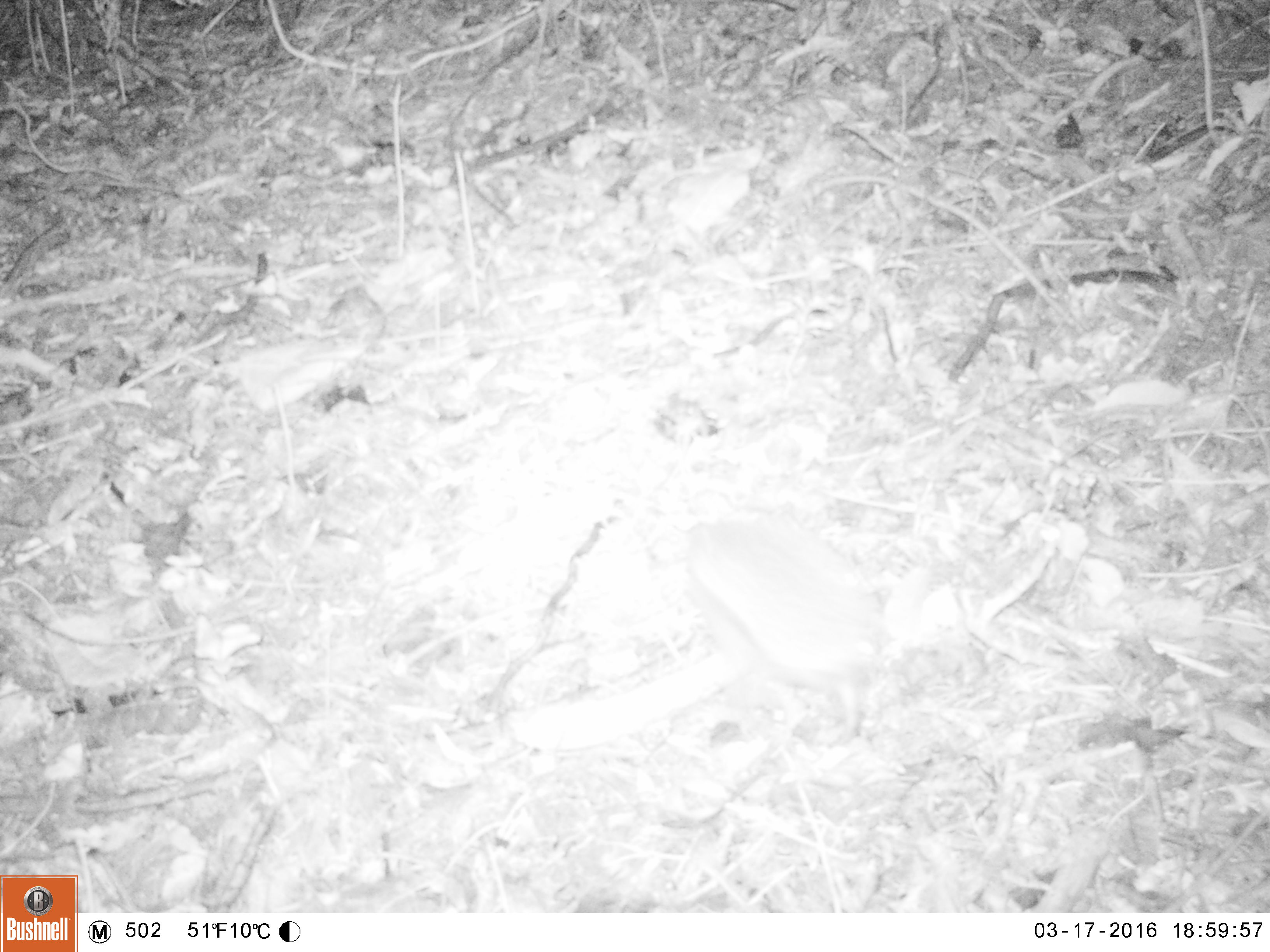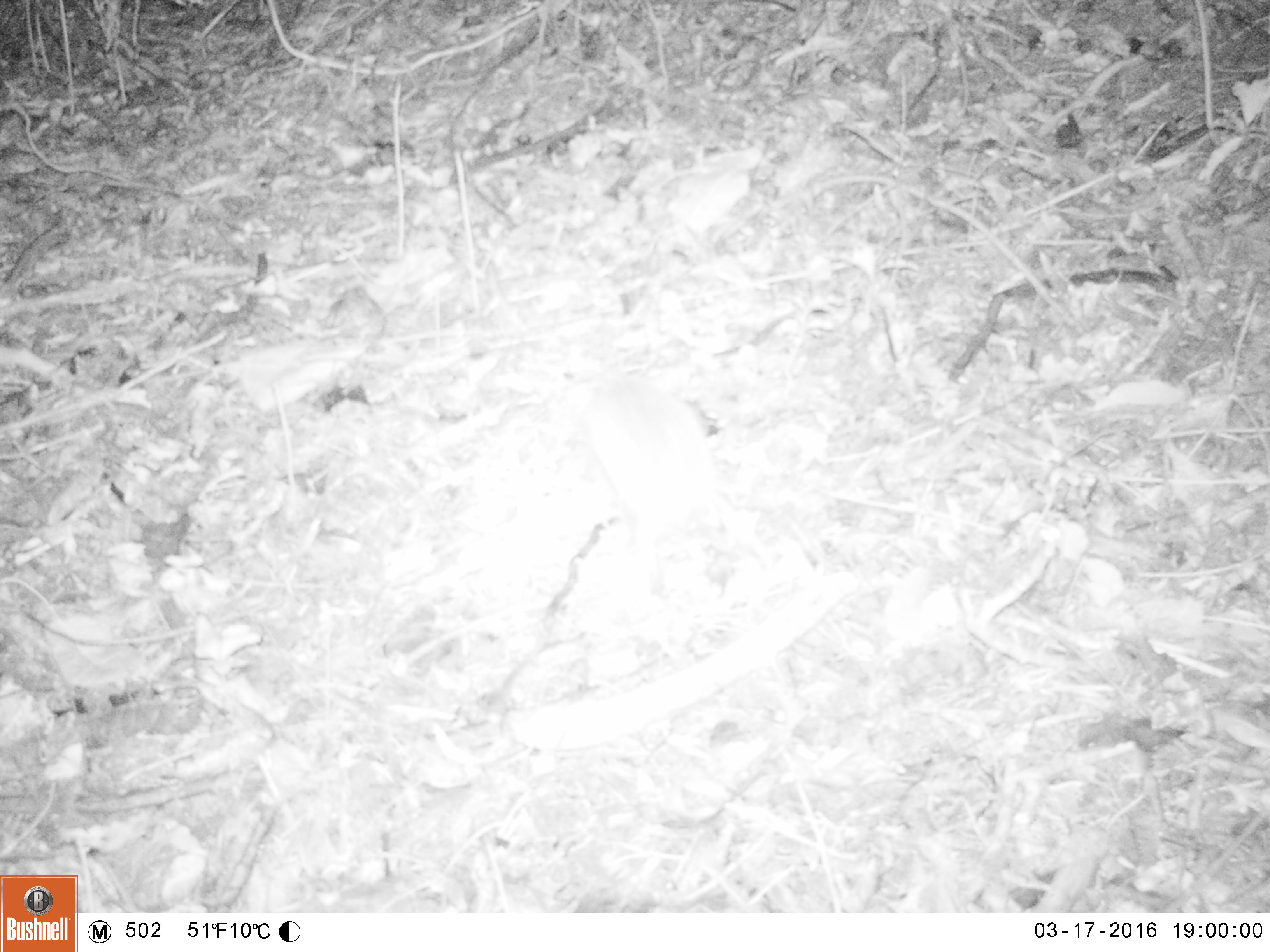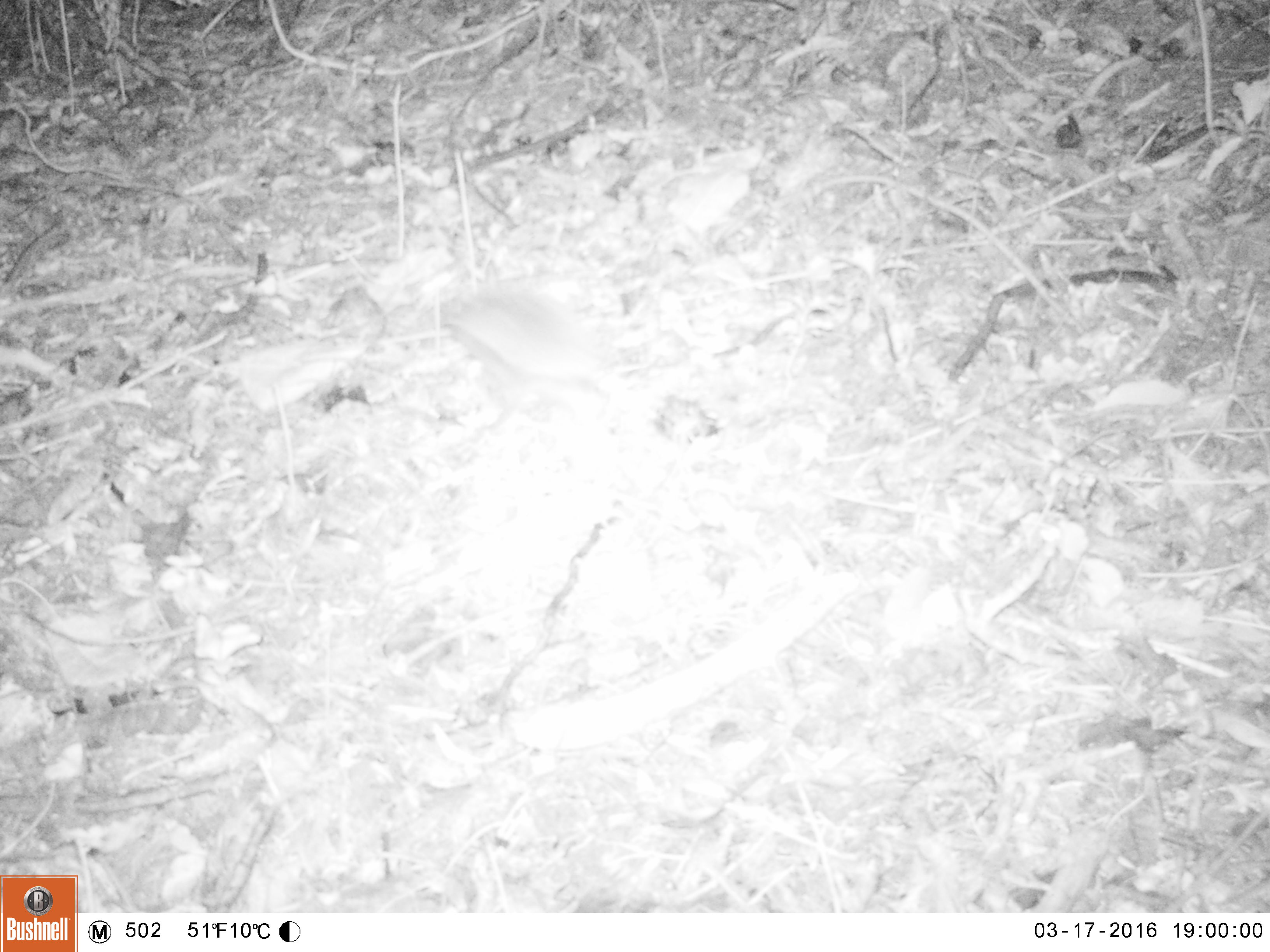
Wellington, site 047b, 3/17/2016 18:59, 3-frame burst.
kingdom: Animalia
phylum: Chordata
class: Mammalia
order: Eulipotyphla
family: Erinaceidae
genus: Erinaceus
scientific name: Erinaceus europaeus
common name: hedgehog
Hedgehog (Erinaceus europaeus).